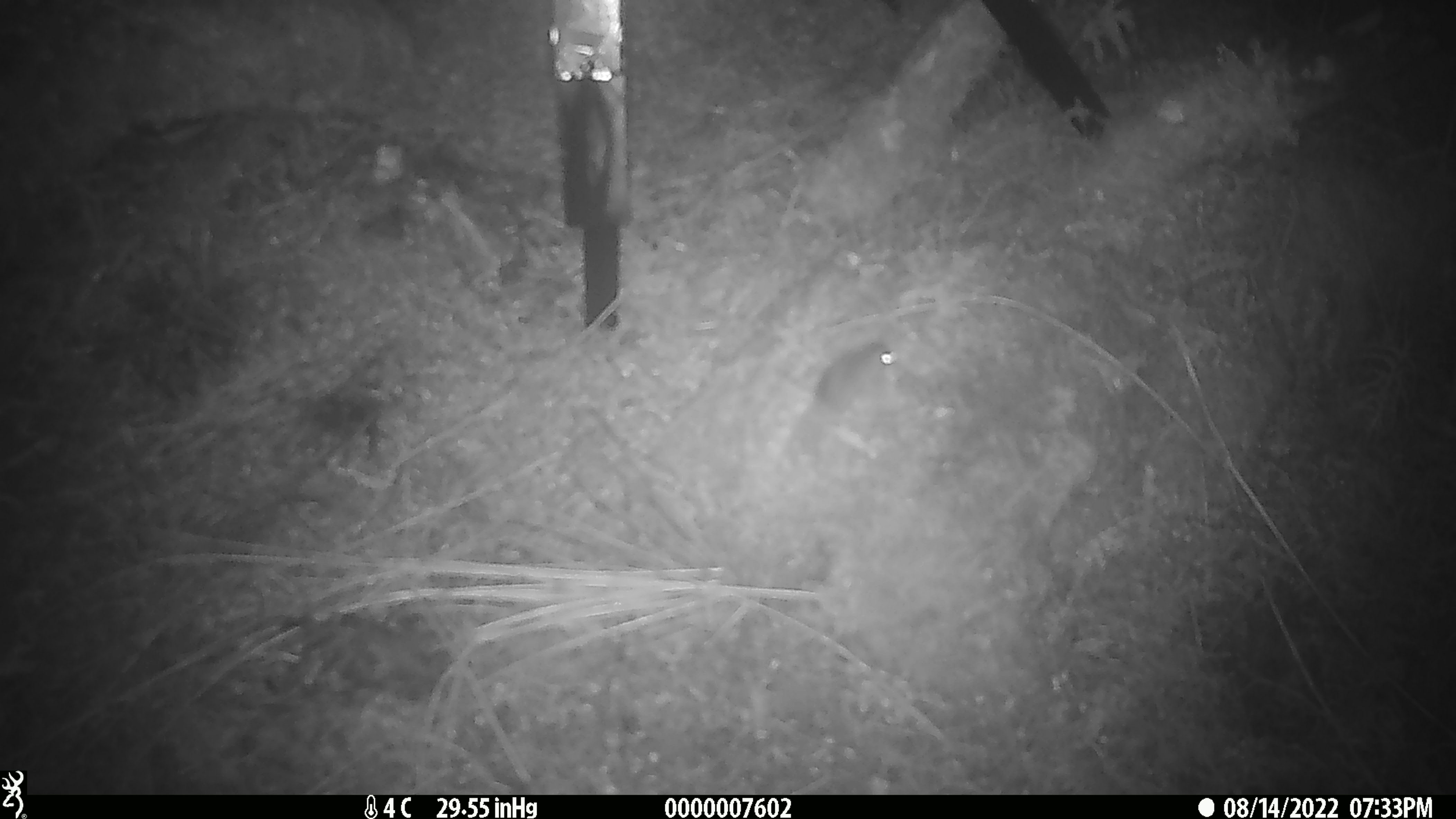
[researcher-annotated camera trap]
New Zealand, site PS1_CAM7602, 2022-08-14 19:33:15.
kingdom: Animalia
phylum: Chordata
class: Mammalia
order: Rodentia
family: Muridae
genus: Mus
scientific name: Mus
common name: mouse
Mouse (Mus).